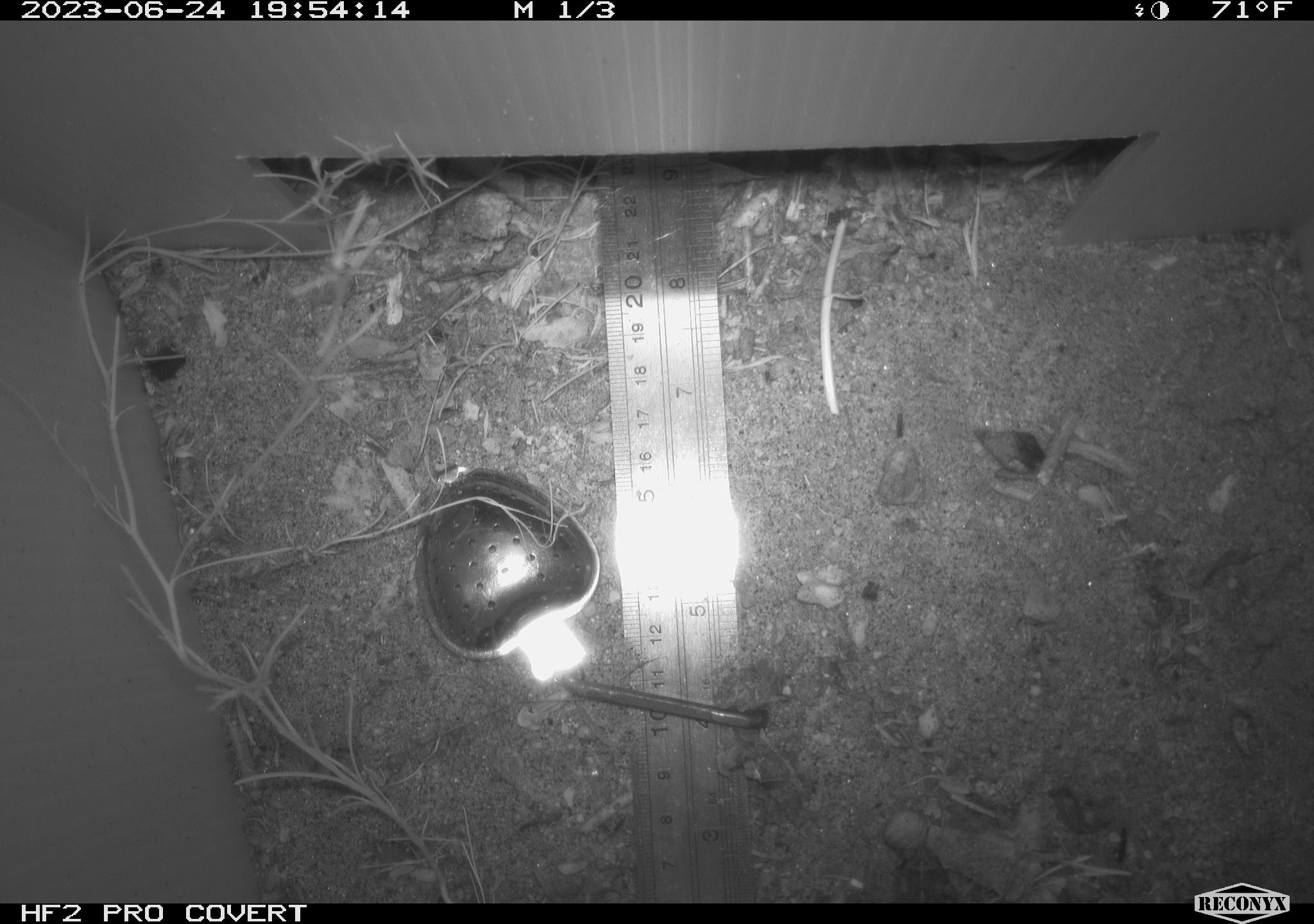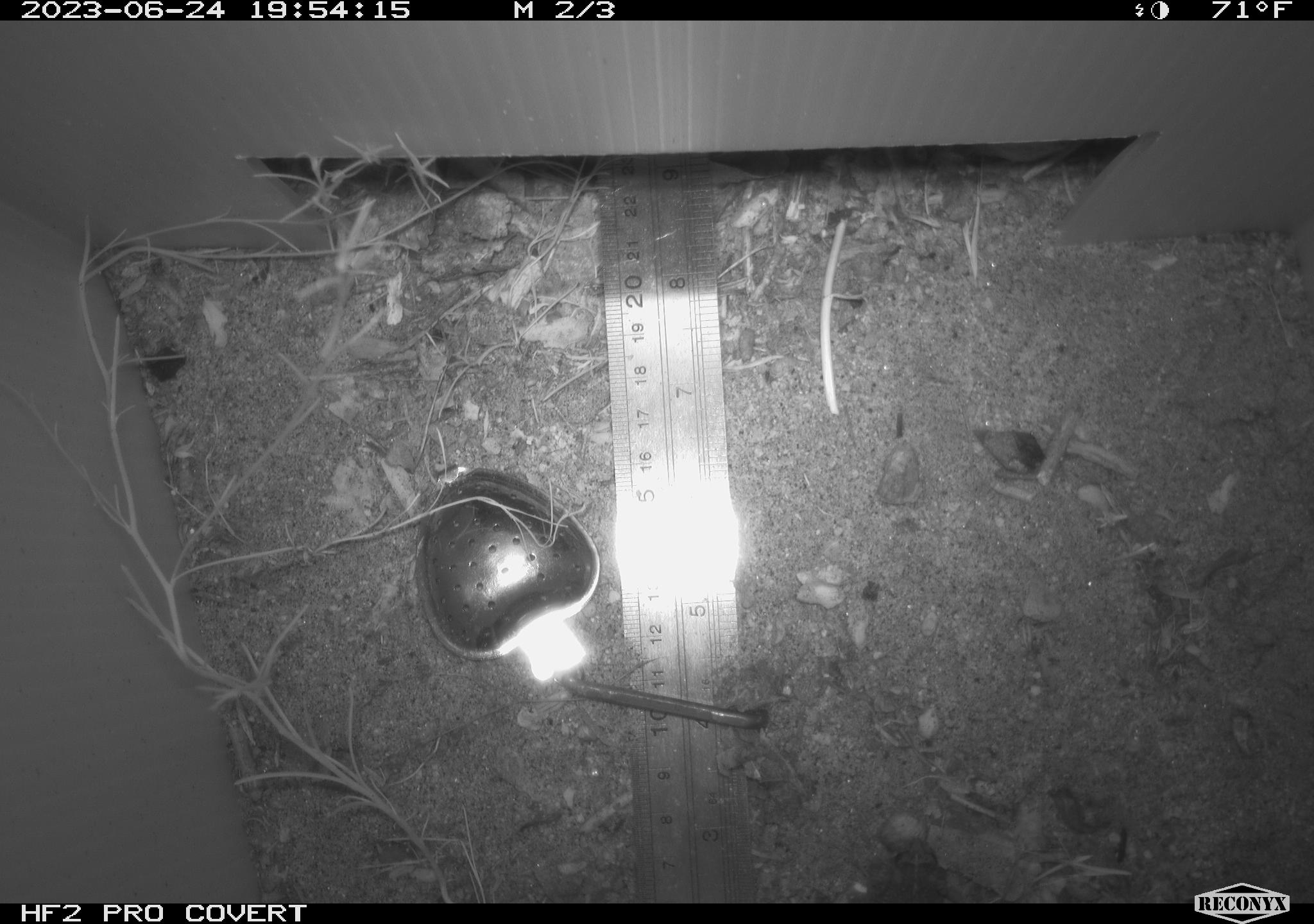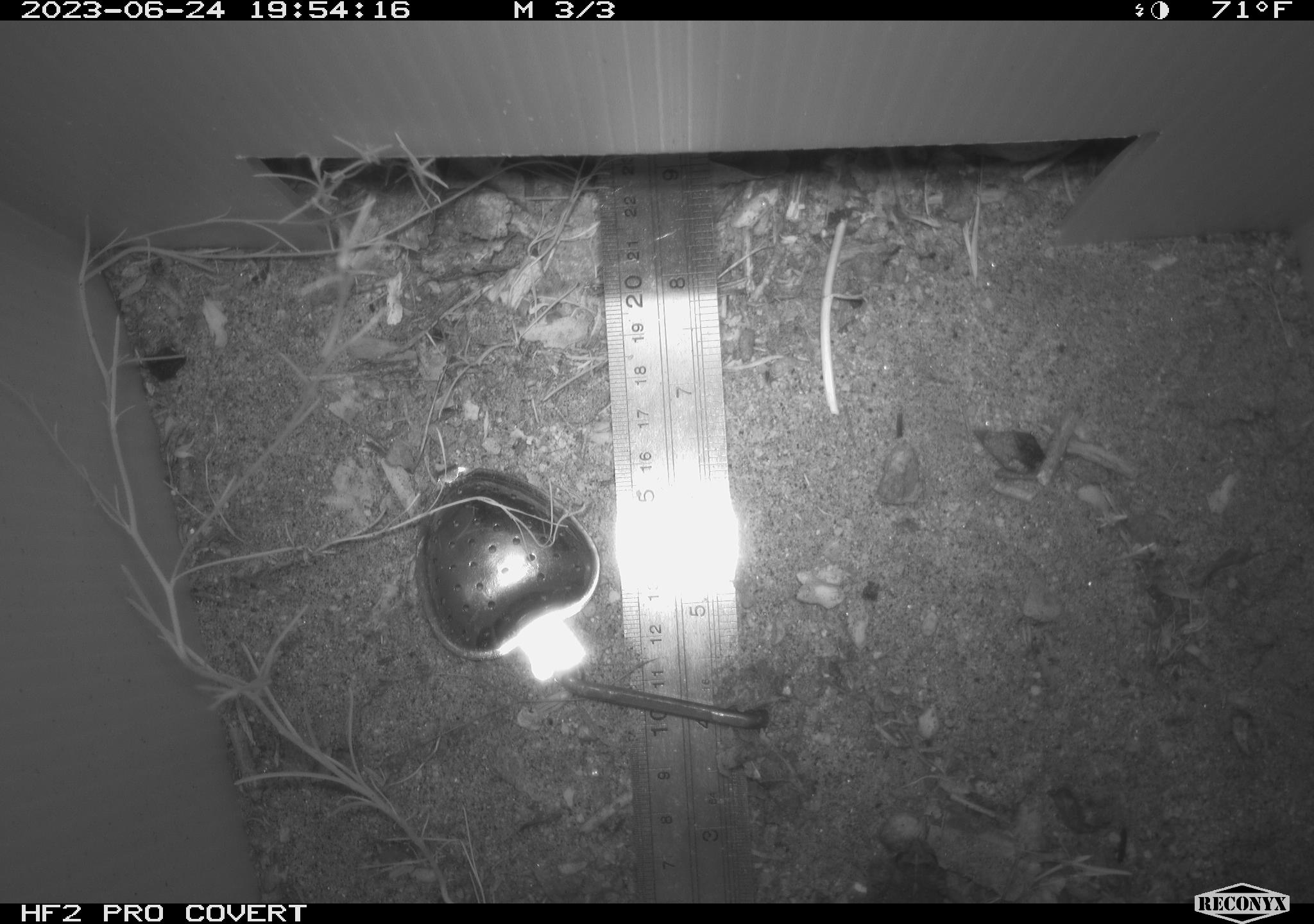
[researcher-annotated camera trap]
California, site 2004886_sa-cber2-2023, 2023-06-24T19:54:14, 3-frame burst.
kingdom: Animalia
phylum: Chordata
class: Amphibia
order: Anura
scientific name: Anura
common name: frogs